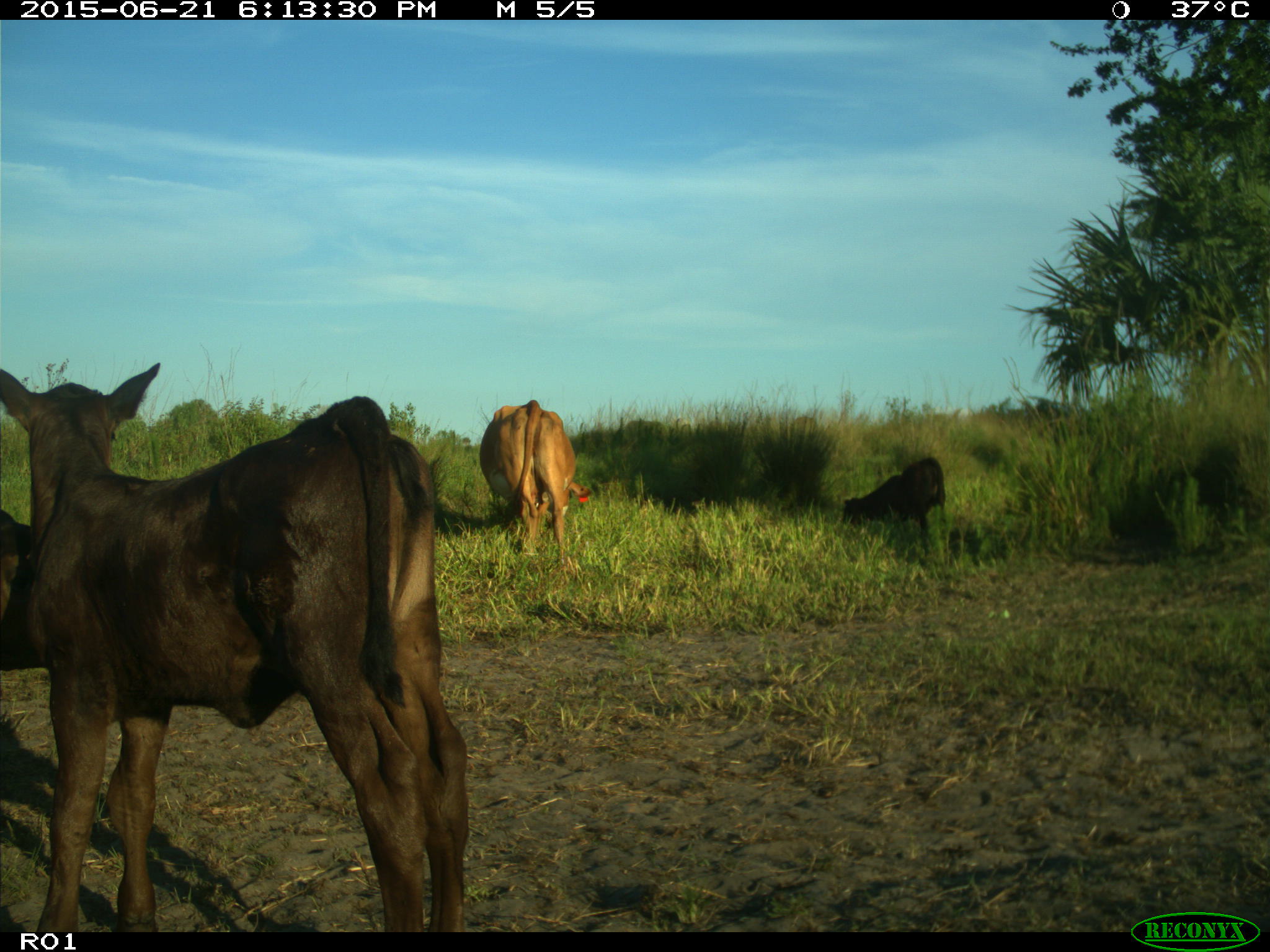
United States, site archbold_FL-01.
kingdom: Animalia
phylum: Chordata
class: Mammalia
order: Artiodactyla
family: Bovidae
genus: Bos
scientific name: Bos taurus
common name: domestic cow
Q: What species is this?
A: Bos taurus (domestic cow).